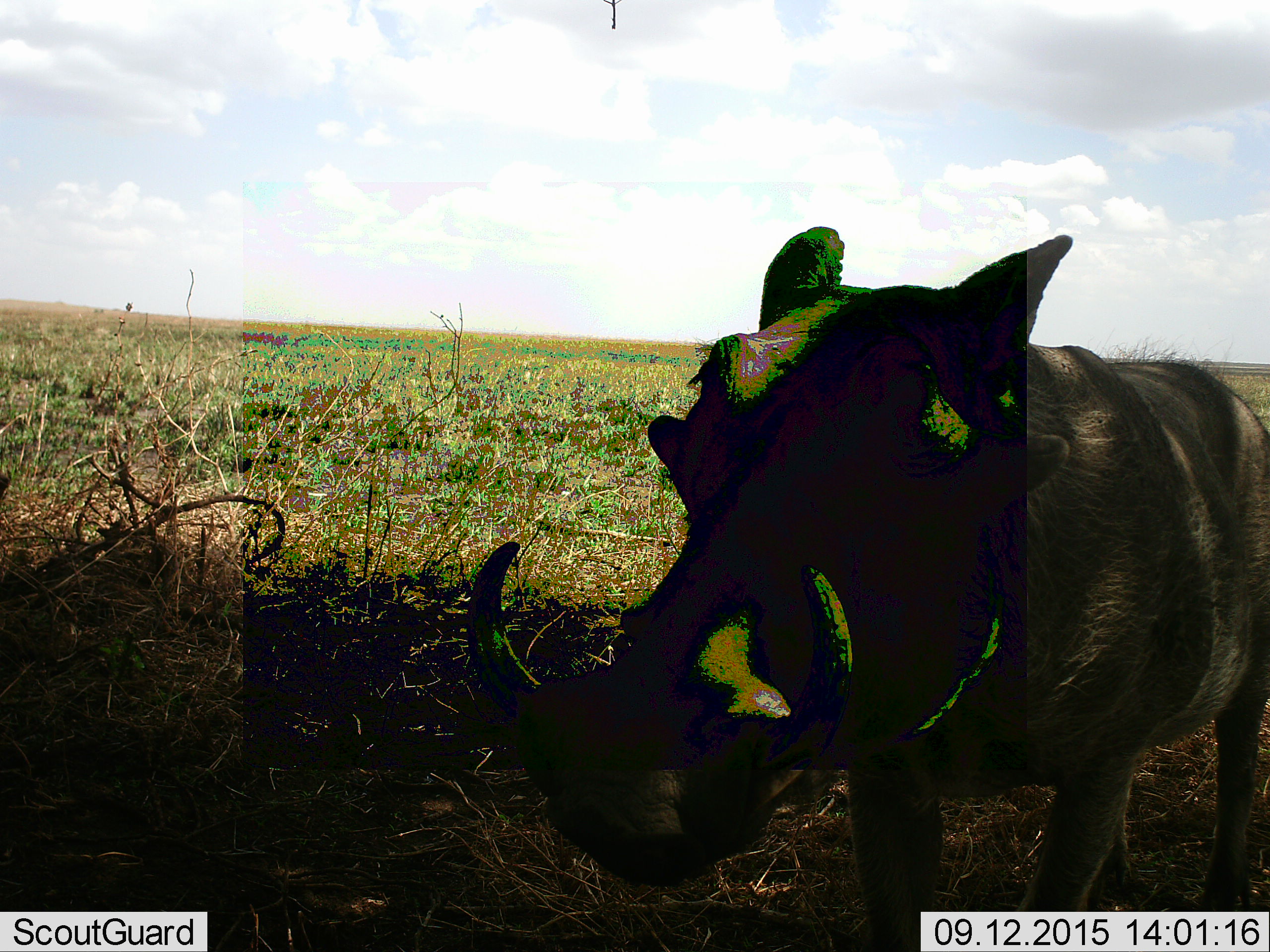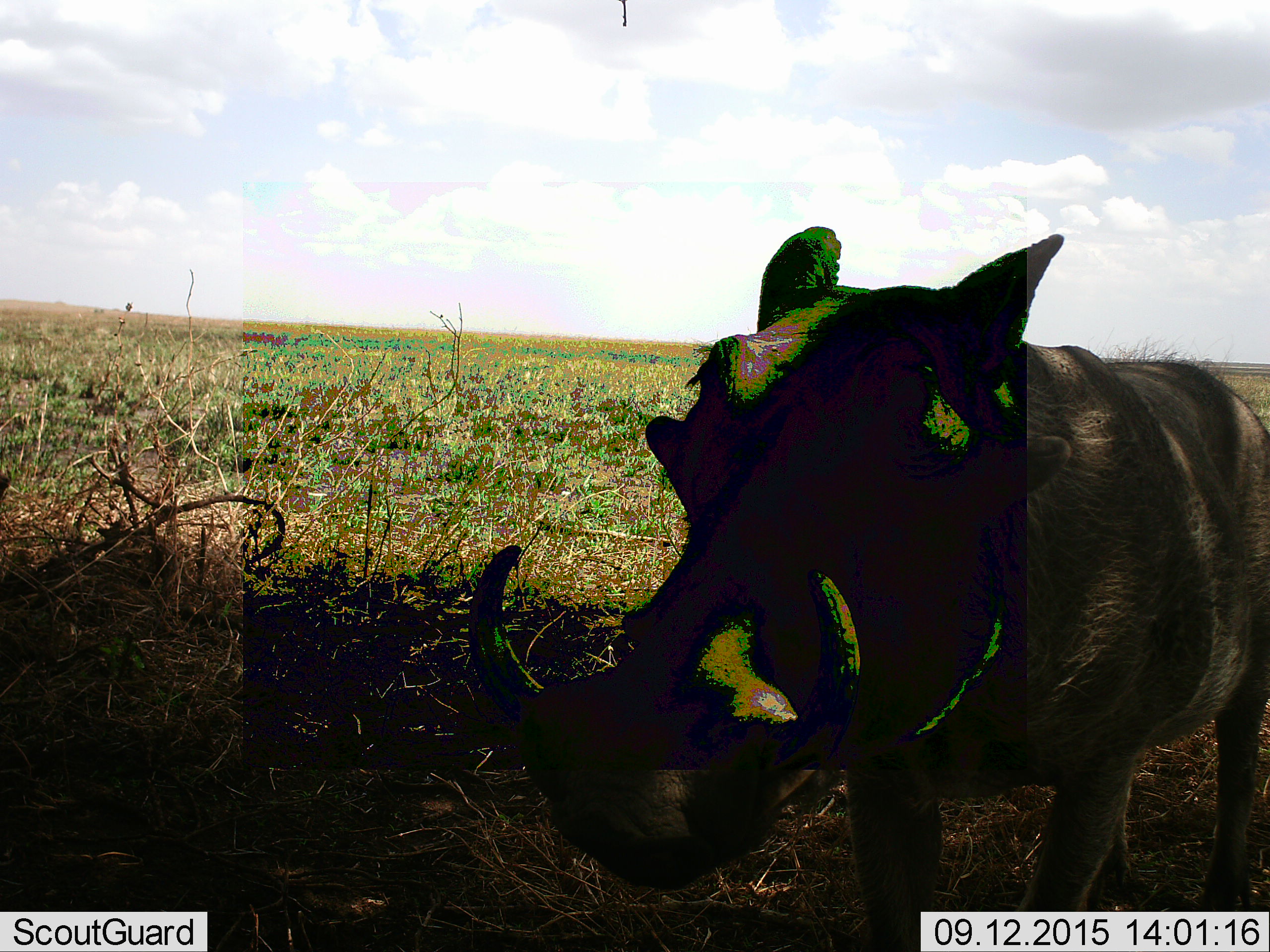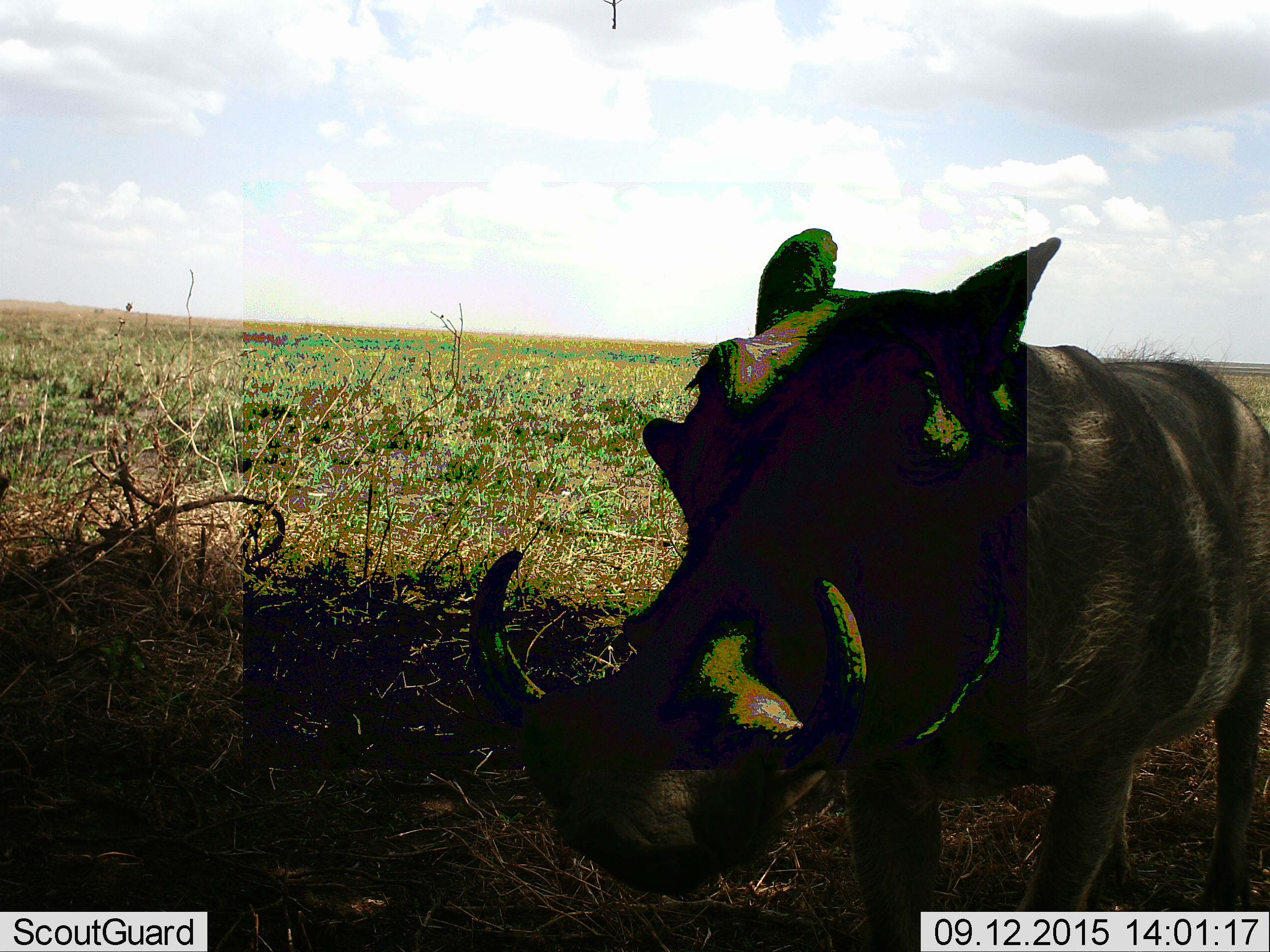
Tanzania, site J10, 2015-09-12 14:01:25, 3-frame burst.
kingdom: Animalia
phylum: Chordata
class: Mammalia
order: Artiodactyla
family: Suidae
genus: Phacochoerus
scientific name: Phacochoerus africanus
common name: warthog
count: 1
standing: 100%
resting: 0%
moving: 0%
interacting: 12%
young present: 0%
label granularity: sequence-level